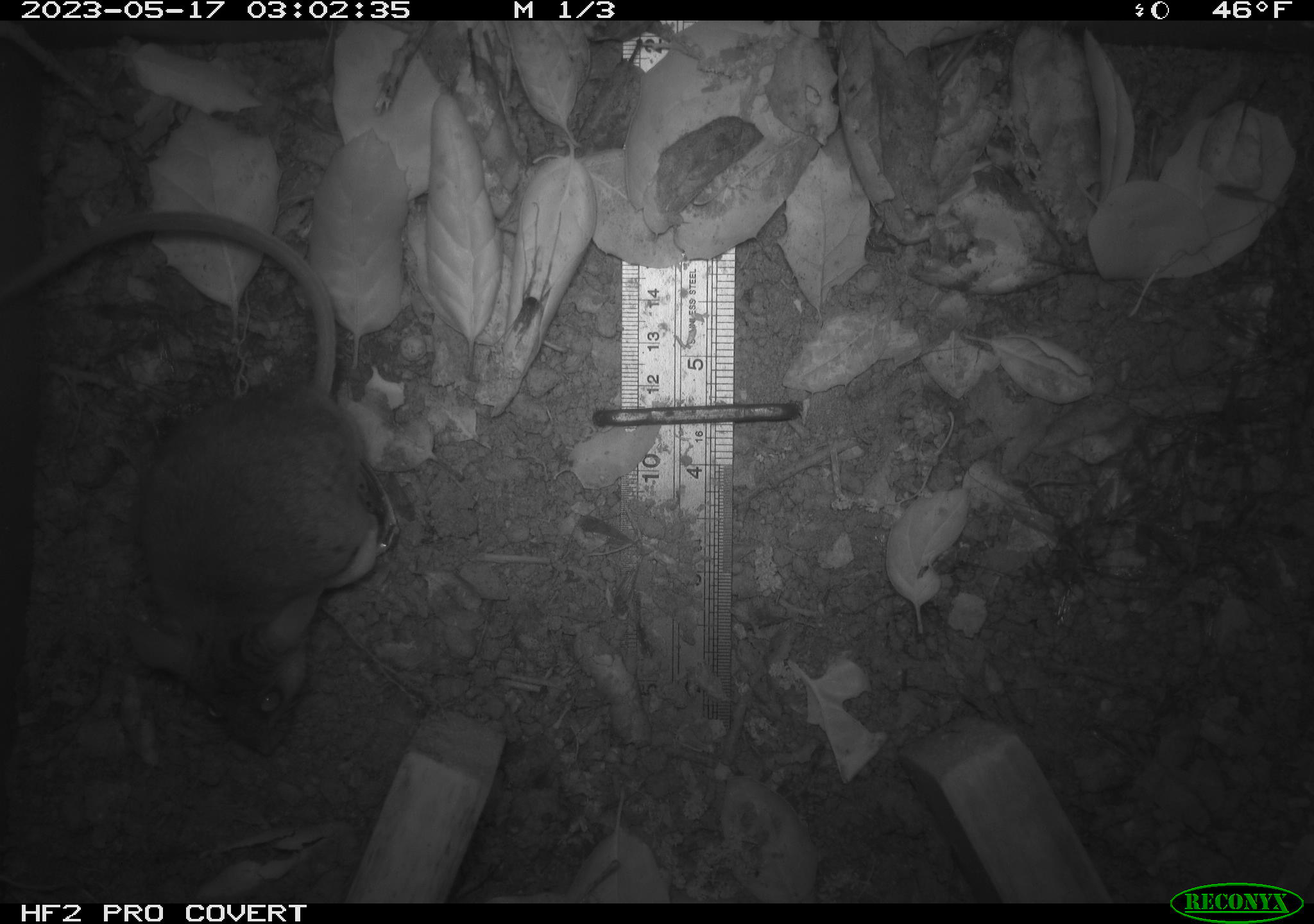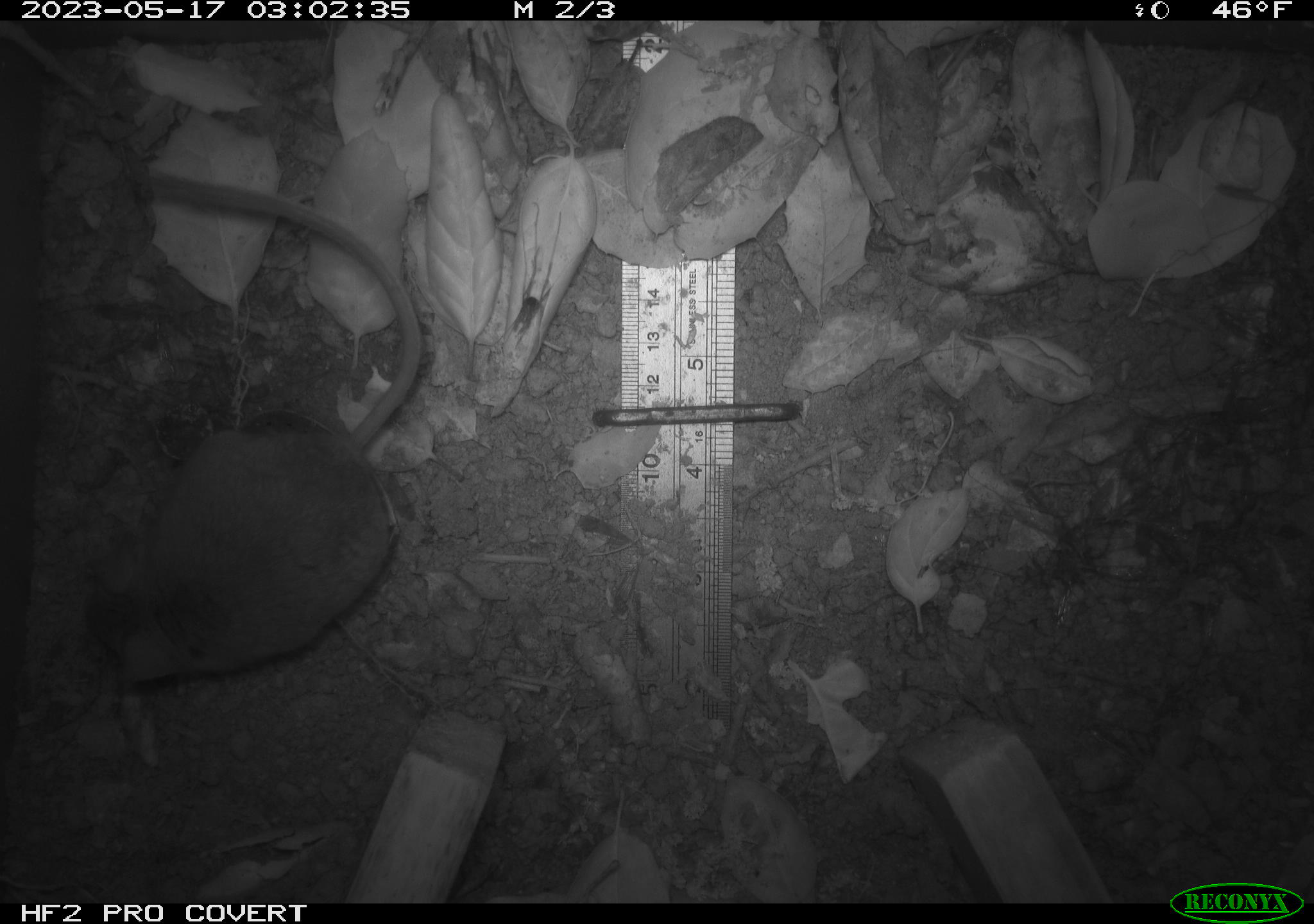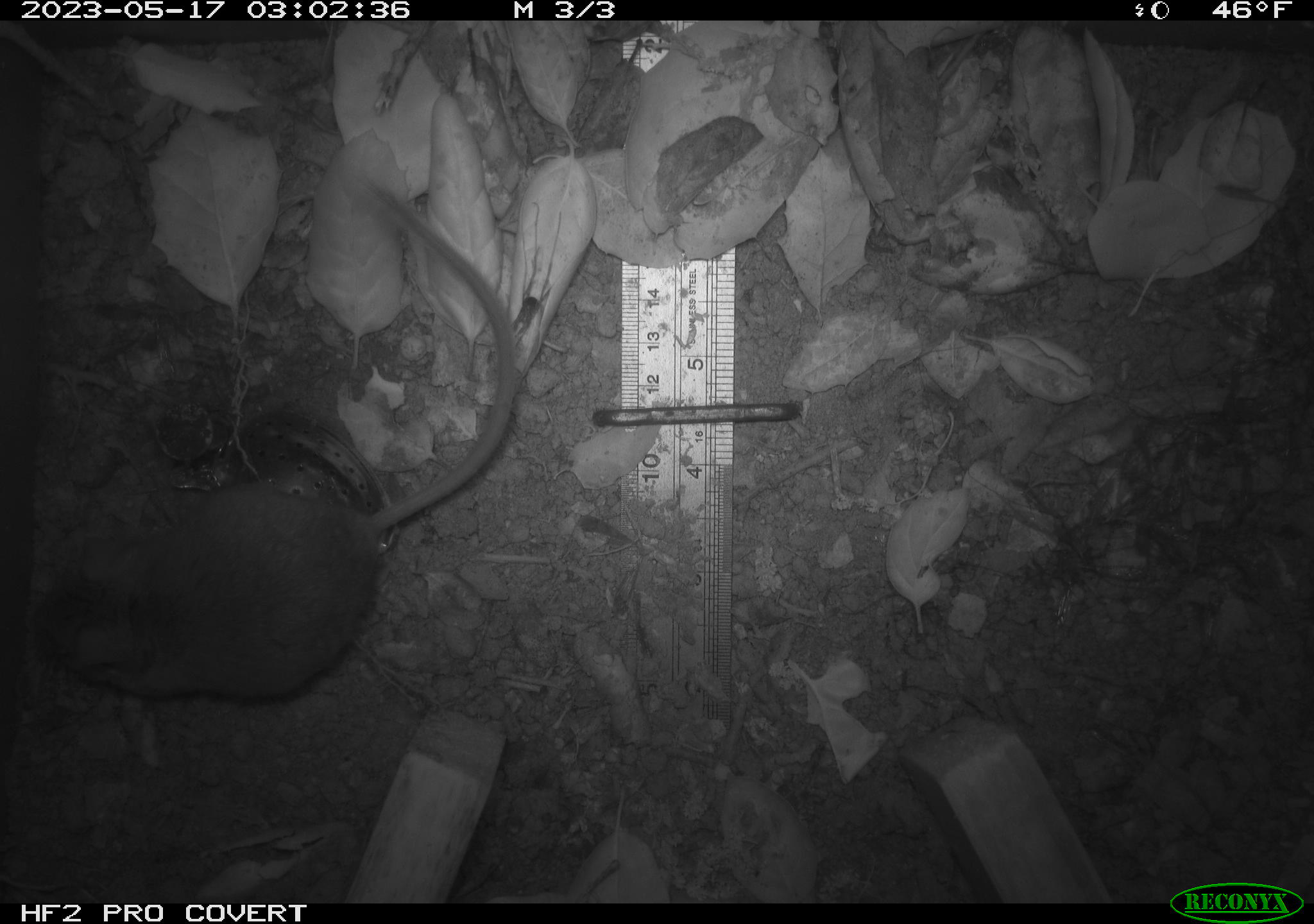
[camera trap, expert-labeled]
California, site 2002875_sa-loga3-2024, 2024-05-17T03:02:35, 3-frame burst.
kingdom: Animalia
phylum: Chordata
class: Mammalia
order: Rodentia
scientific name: Rodentia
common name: mouse species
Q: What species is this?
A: Mouse species (Rodentia).